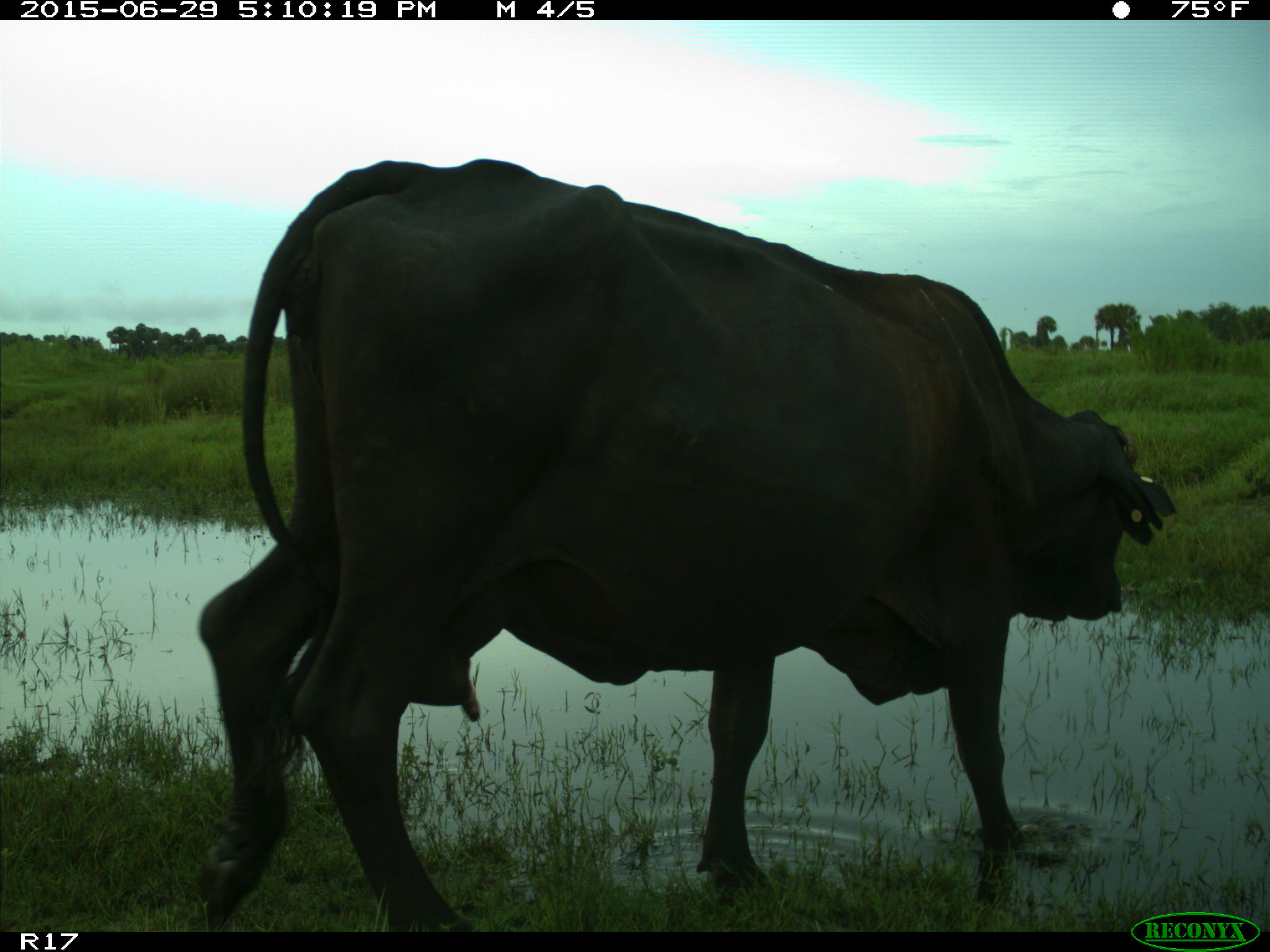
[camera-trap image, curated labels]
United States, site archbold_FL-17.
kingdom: Animalia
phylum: Chordata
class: Mammalia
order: Artiodactyla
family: Bovidae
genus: Bos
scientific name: Bos taurus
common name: domestic cow